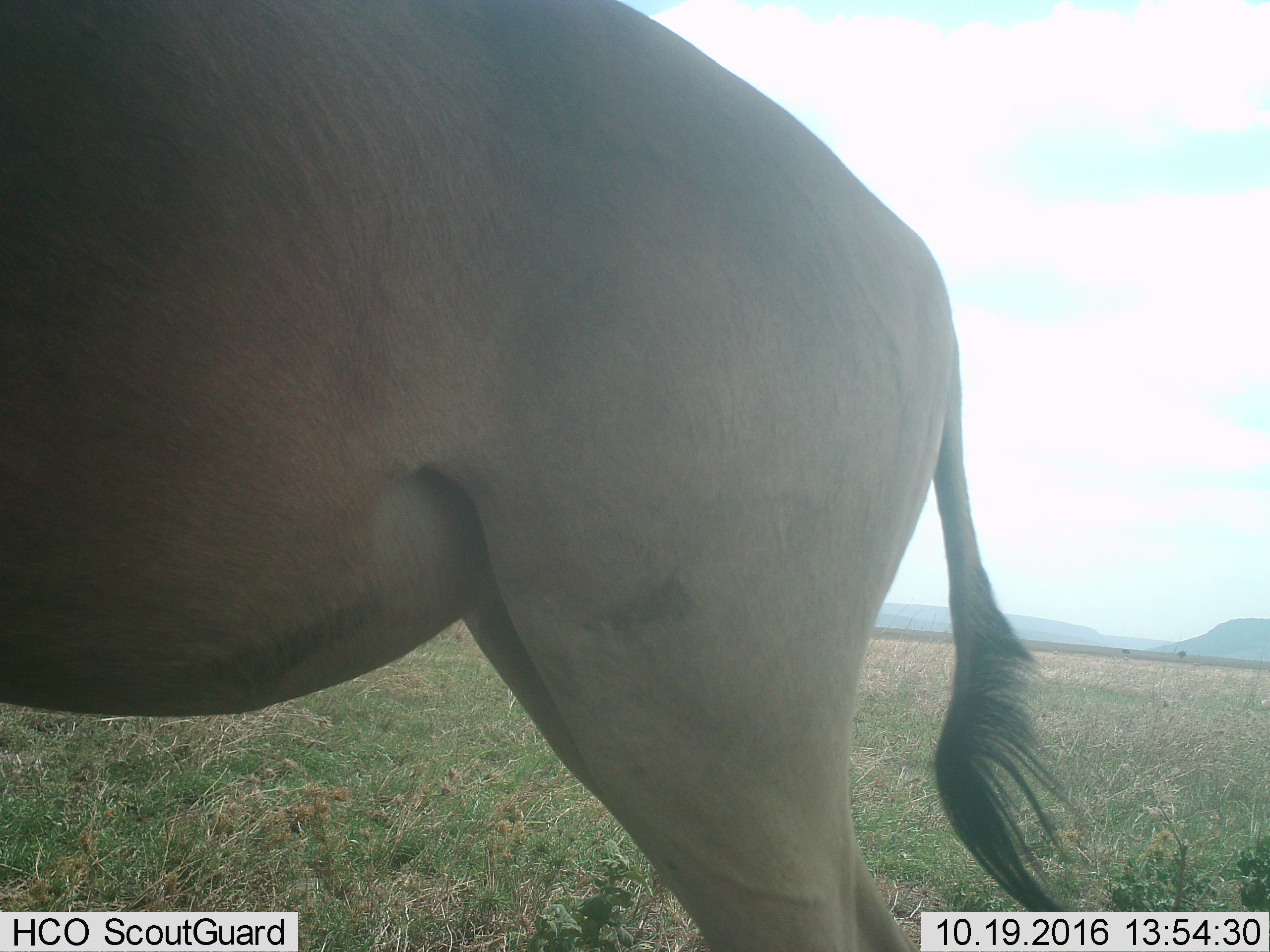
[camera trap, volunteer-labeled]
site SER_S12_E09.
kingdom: Animalia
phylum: Chordata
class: Mammalia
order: Artiodactyla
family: Bovidae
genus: Alcelaphus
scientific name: Alcelaphus buselaphus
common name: hartebeest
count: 1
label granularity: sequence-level